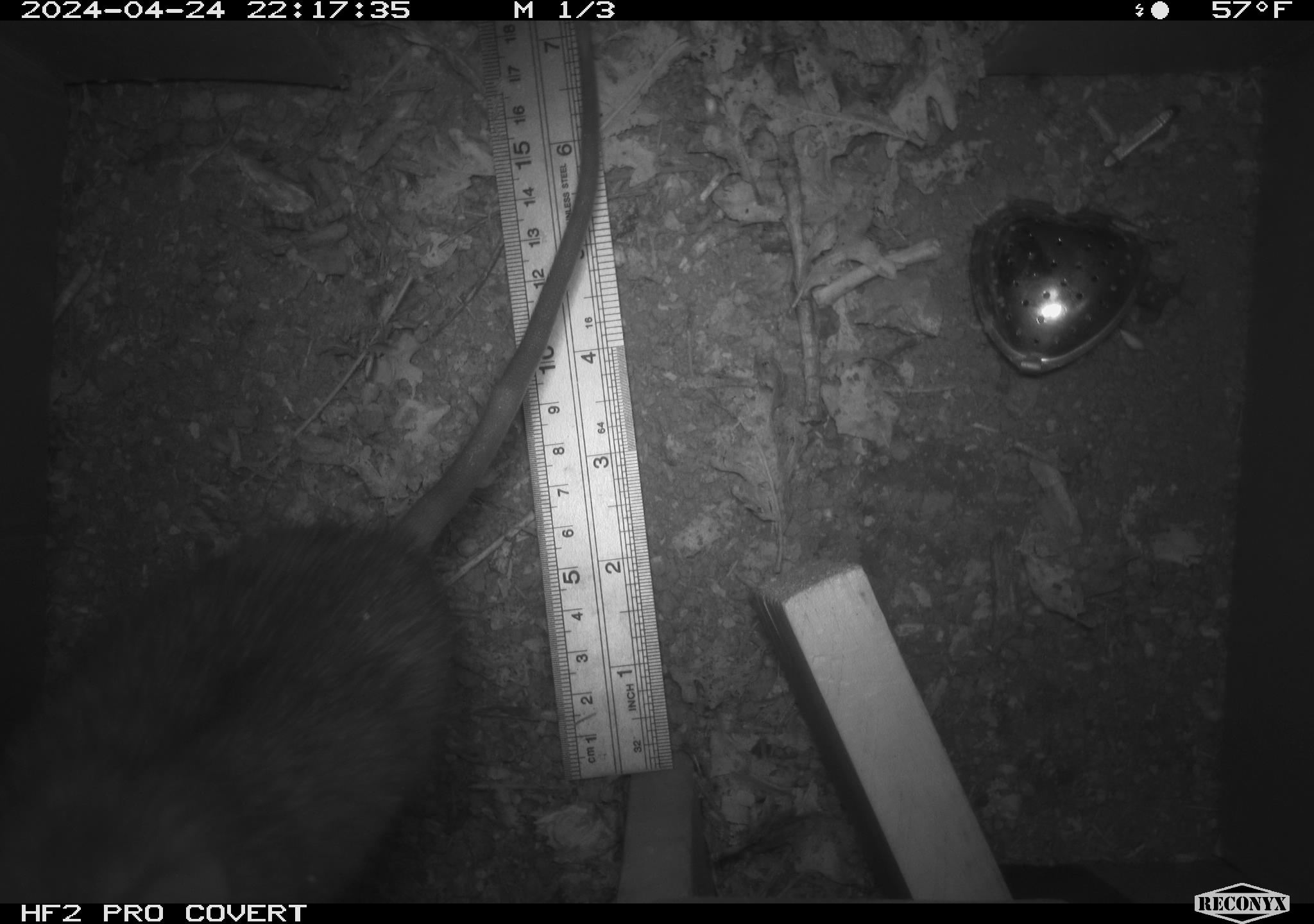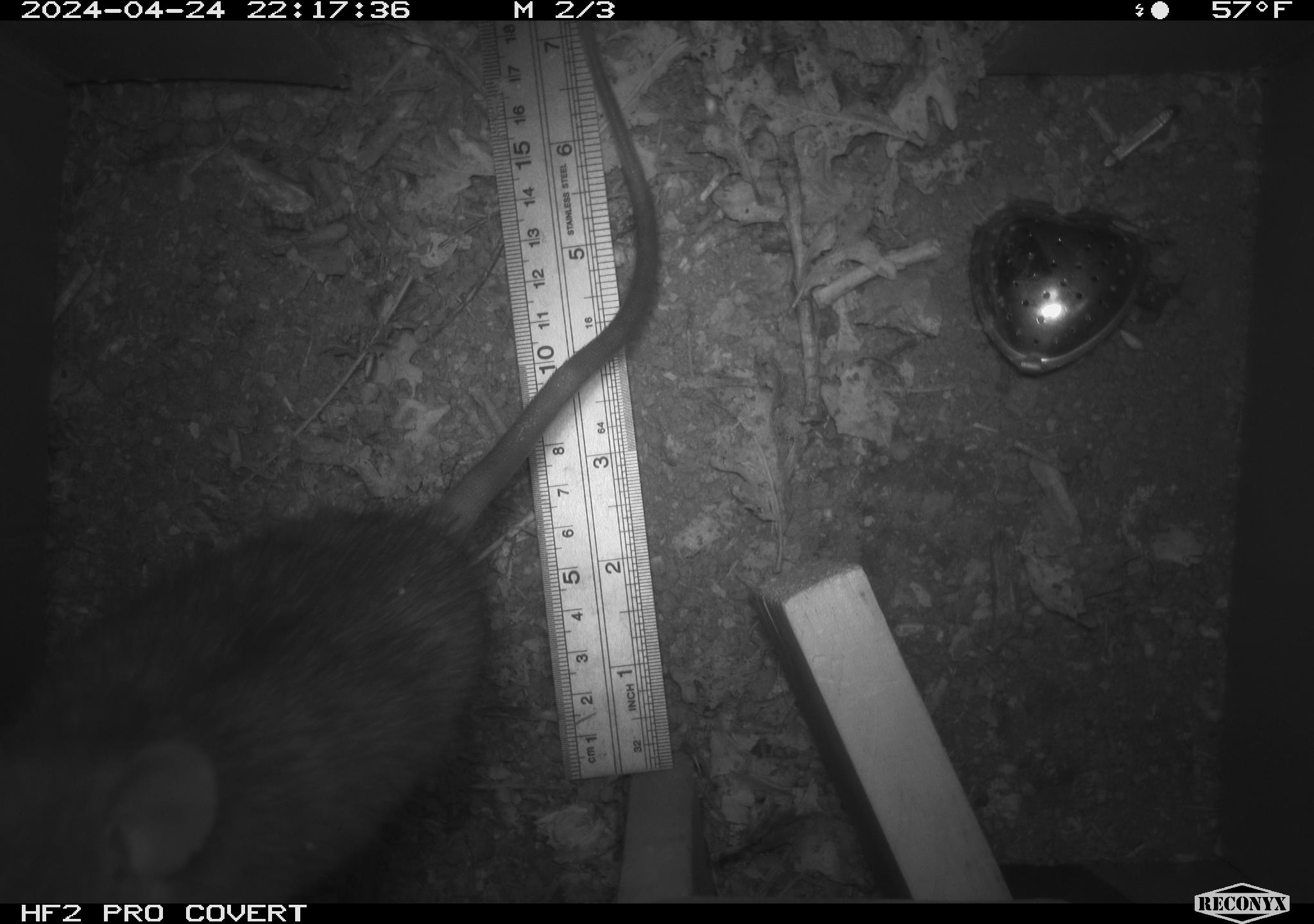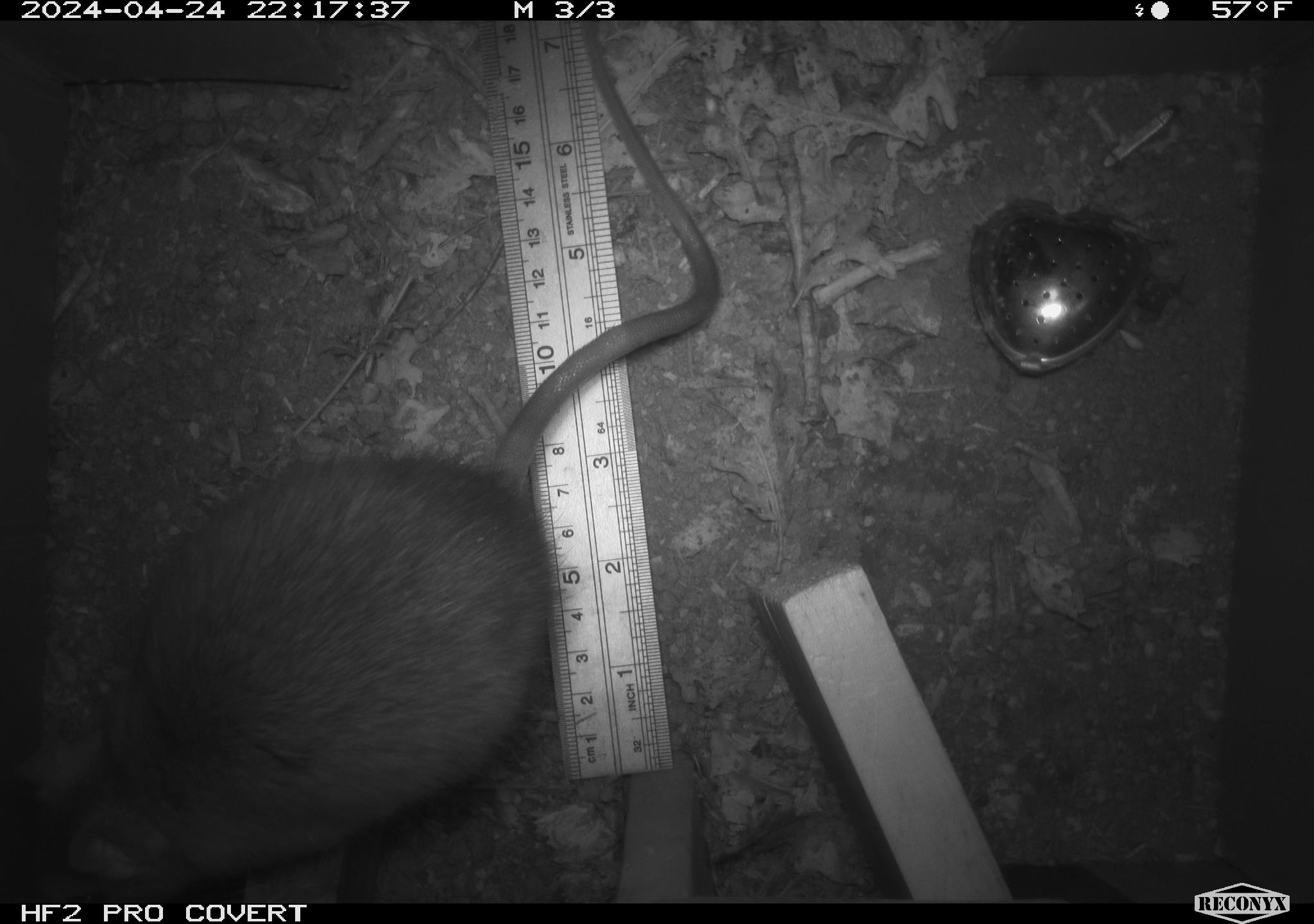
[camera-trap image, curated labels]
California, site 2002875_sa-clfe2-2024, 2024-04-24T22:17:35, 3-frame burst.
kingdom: Animalia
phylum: Chordata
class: Mammalia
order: Rodentia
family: Muridae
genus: Rattus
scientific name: Rattus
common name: rat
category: rattus species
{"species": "rattus species (rat) (Rattus)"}